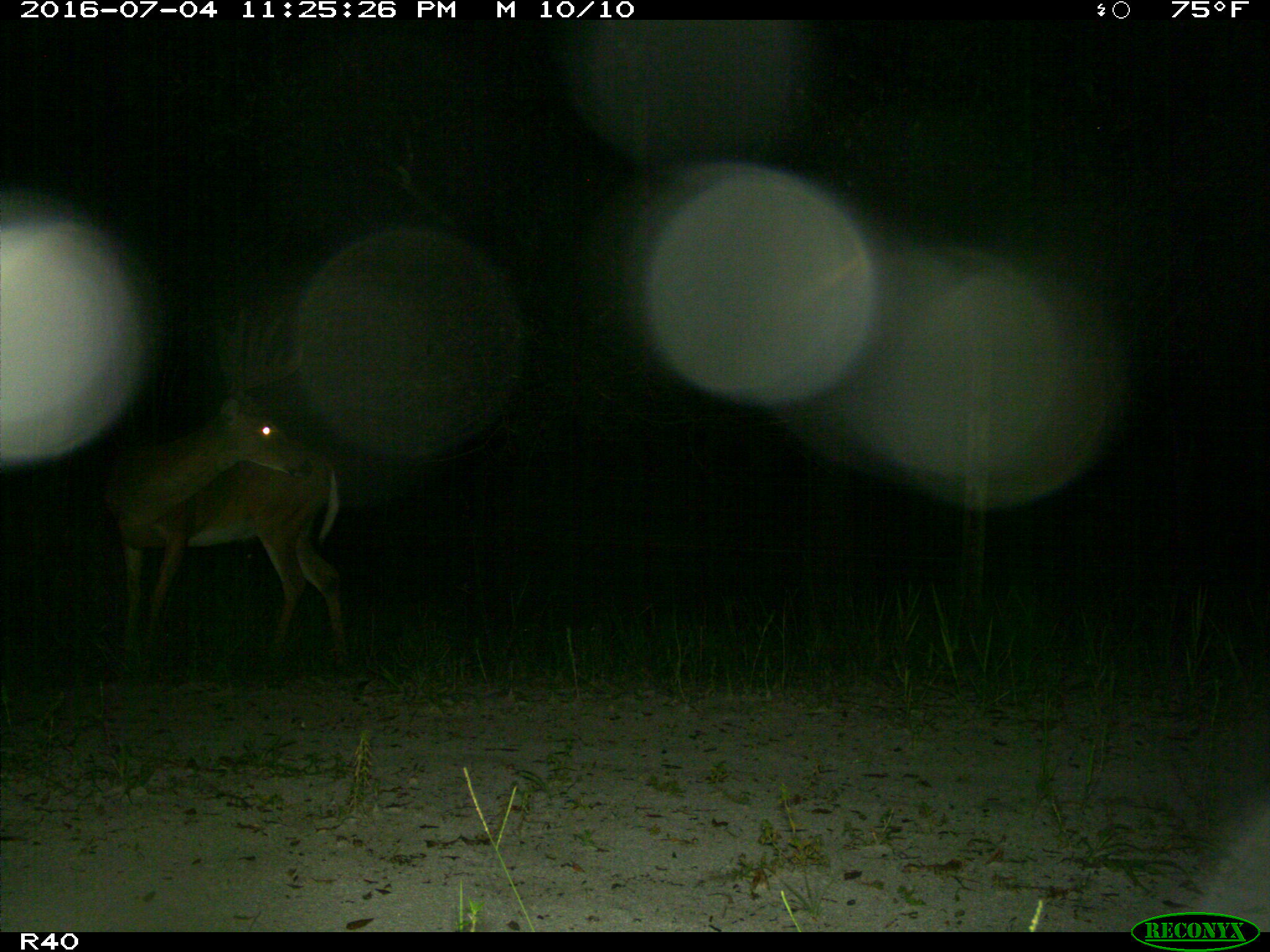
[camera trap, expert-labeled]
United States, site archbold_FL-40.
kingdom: Animalia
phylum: Chordata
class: Mammalia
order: Artiodactyla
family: Cervidae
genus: Odocoileus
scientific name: Odocoileus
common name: deer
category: unidentified deer